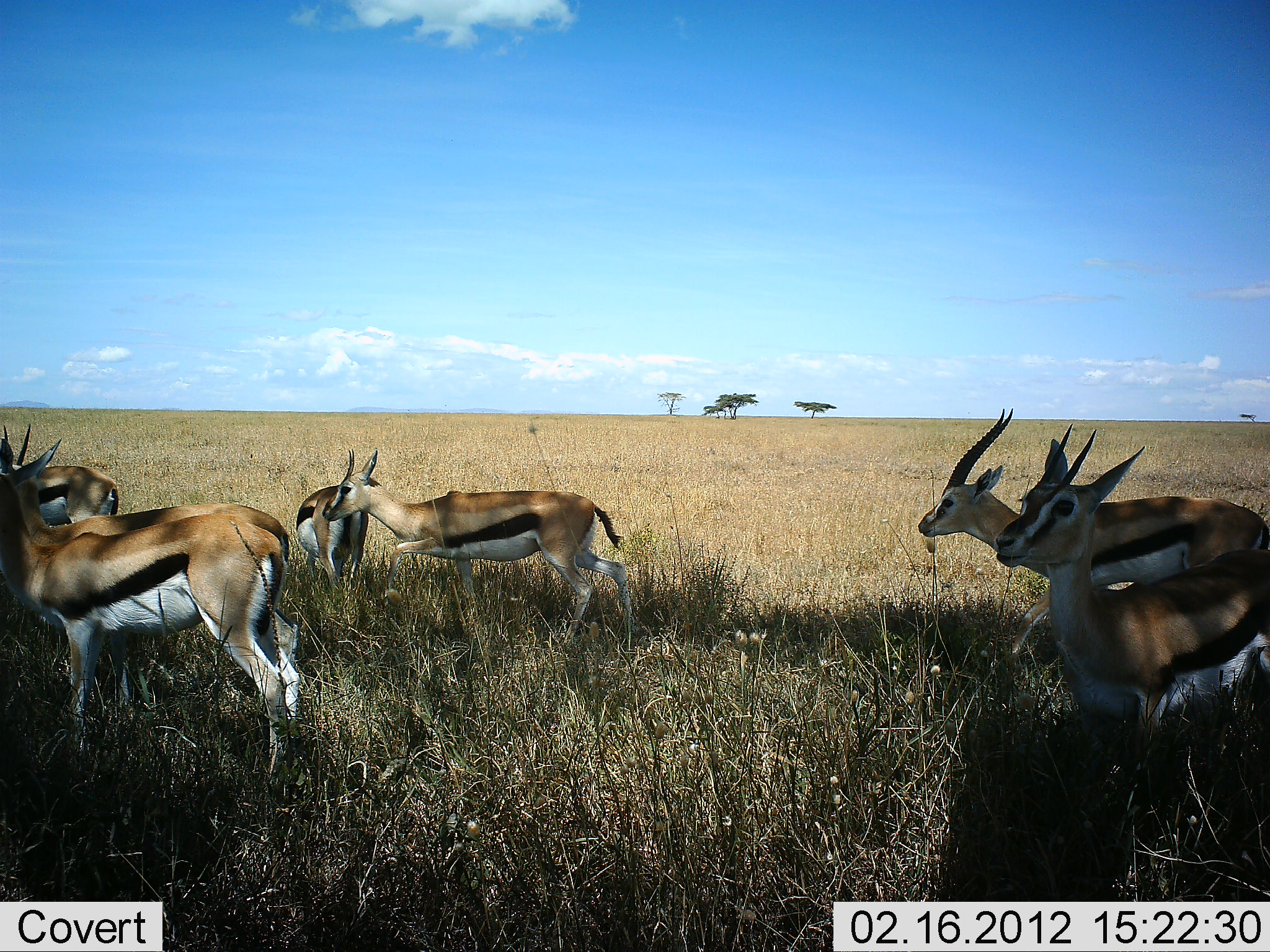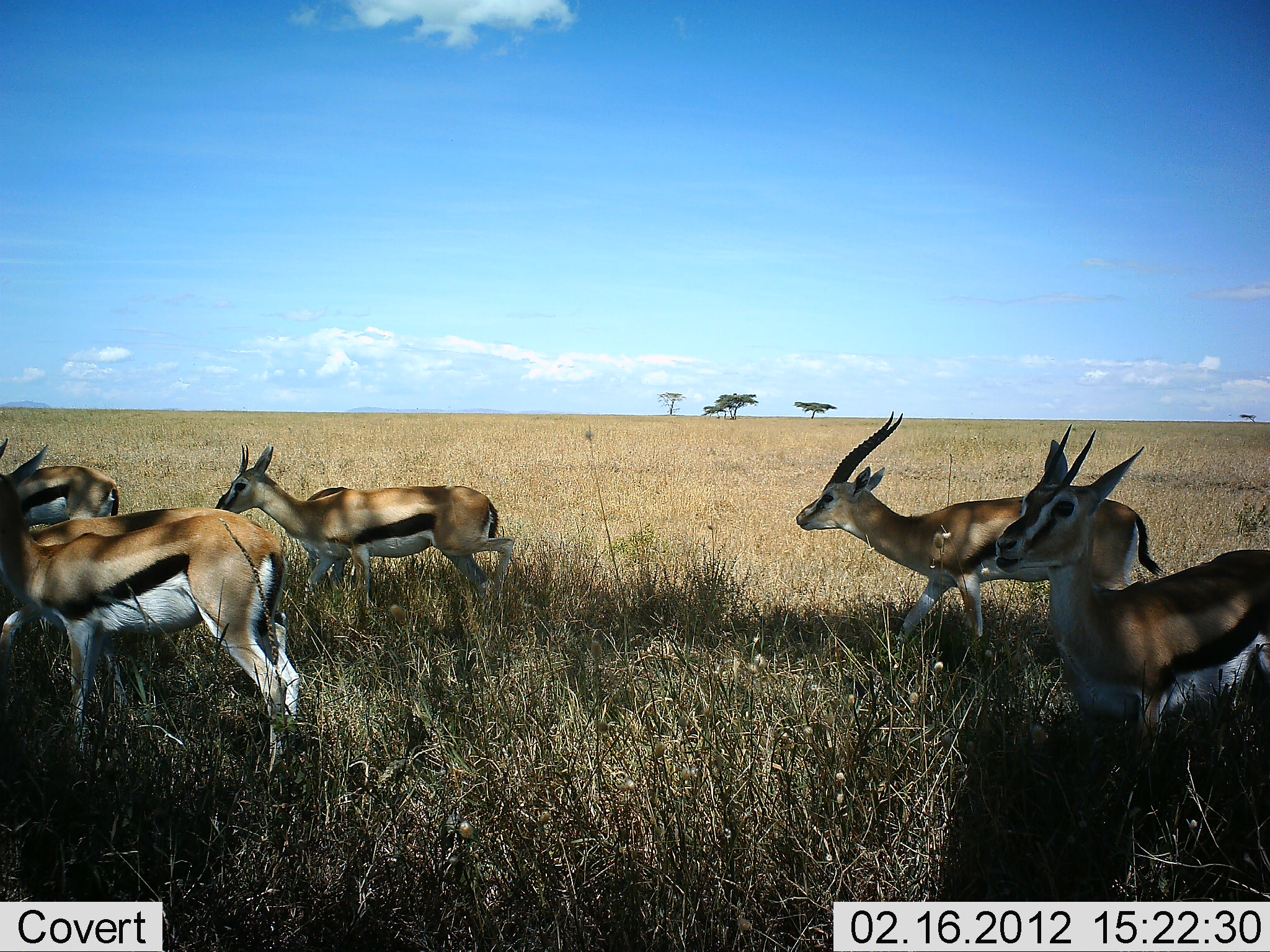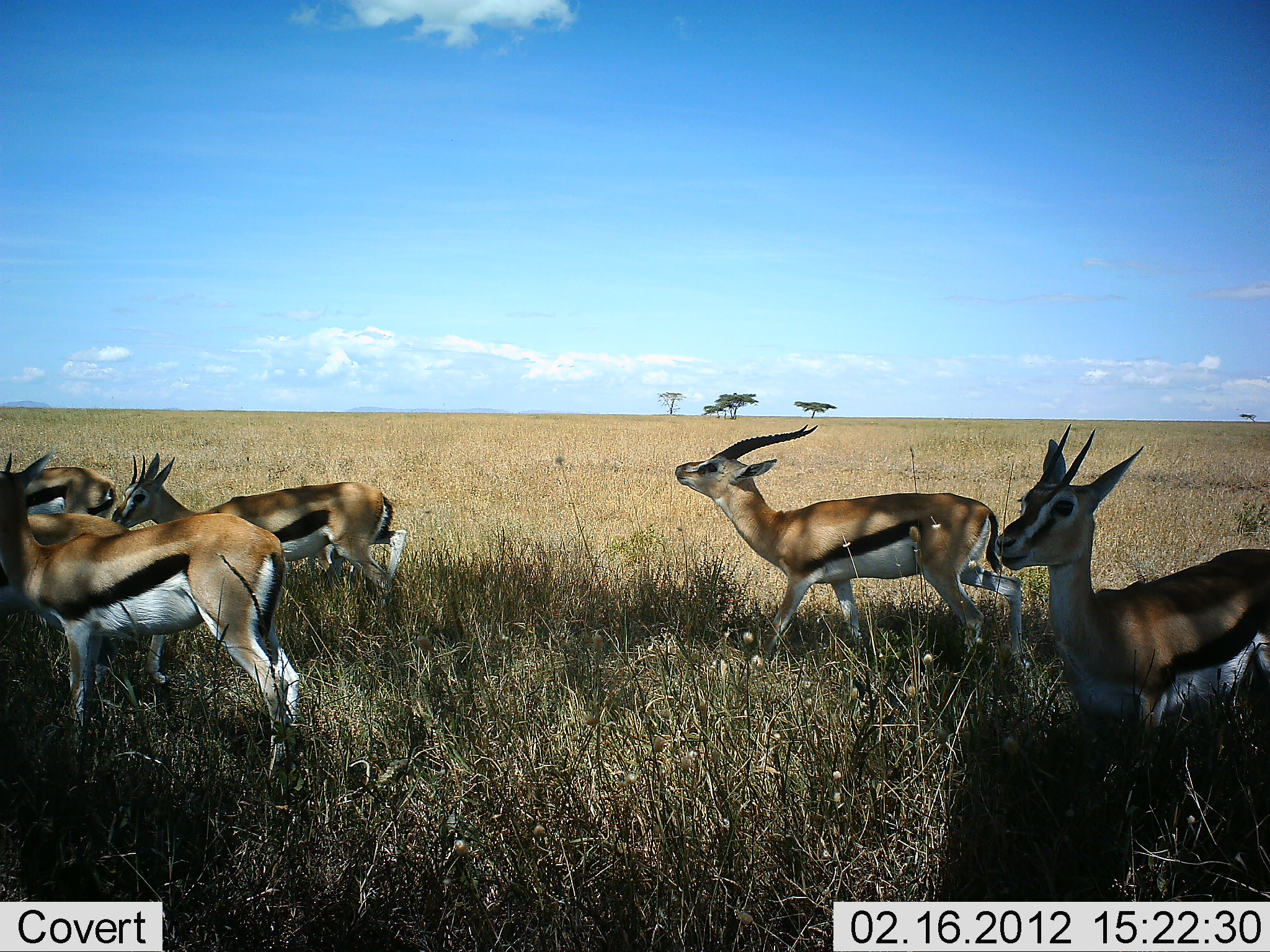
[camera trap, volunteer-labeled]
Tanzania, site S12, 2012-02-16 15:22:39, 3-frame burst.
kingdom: Animalia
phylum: Chordata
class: Mammalia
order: Artiodactyla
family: Bovidae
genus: Eudorcas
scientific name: Eudorcas thomsonii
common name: thomson's gazelle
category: gazellethomsons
Gazellethomsons (thomson's gazelle) (Eudorcas thomsonii), count 6. Behavior (volunteer vote fractions): standing 68%, resting 0%, moving 96%, interacting 0%. Young present (vote fraction): 0%. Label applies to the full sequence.